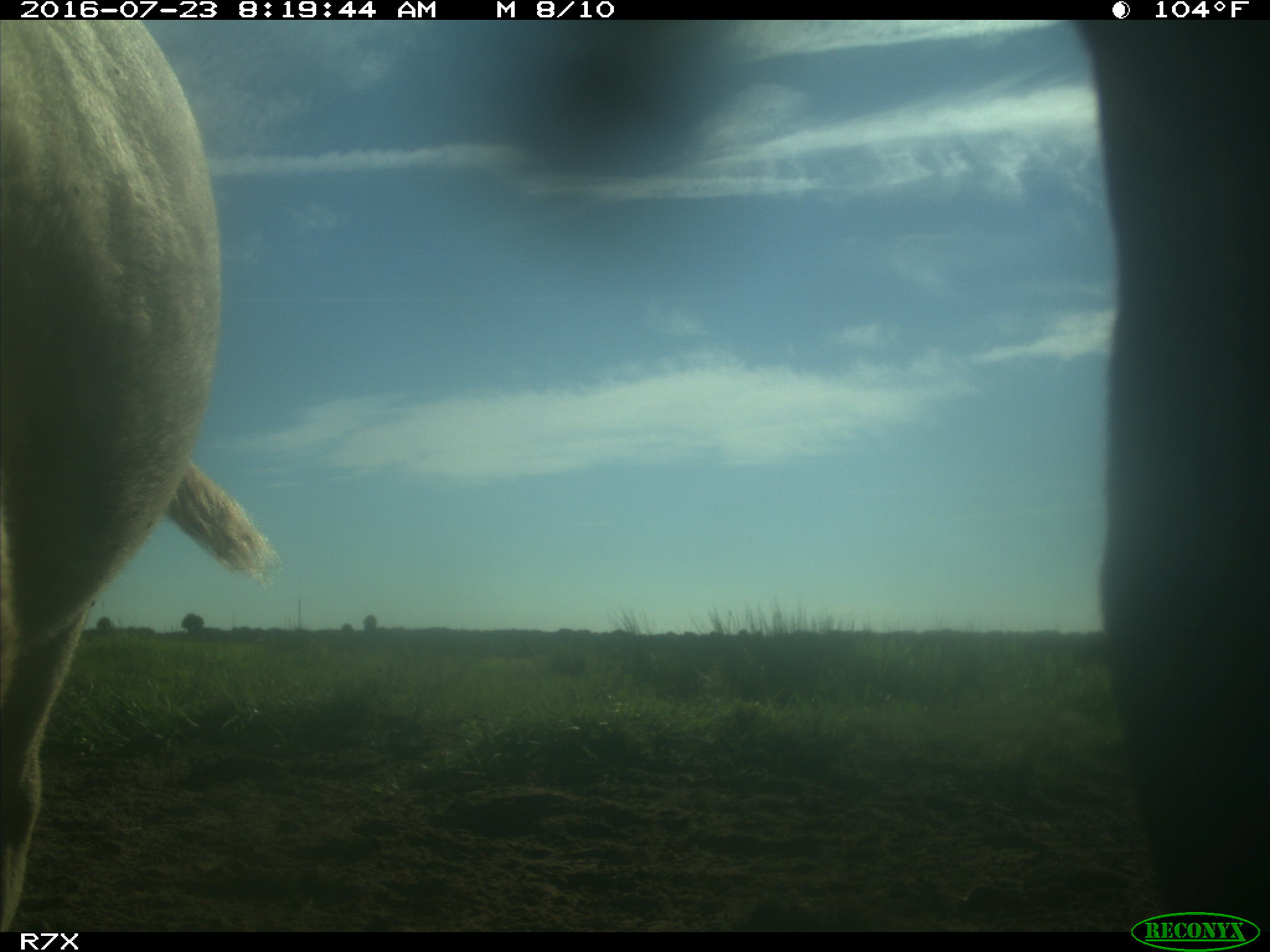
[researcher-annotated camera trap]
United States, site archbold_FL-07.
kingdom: Animalia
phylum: Chordata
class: Mammalia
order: Artiodactyla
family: Bovidae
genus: Bos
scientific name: Bos taurus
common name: domestic cow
Bos taurus (domestic cow).